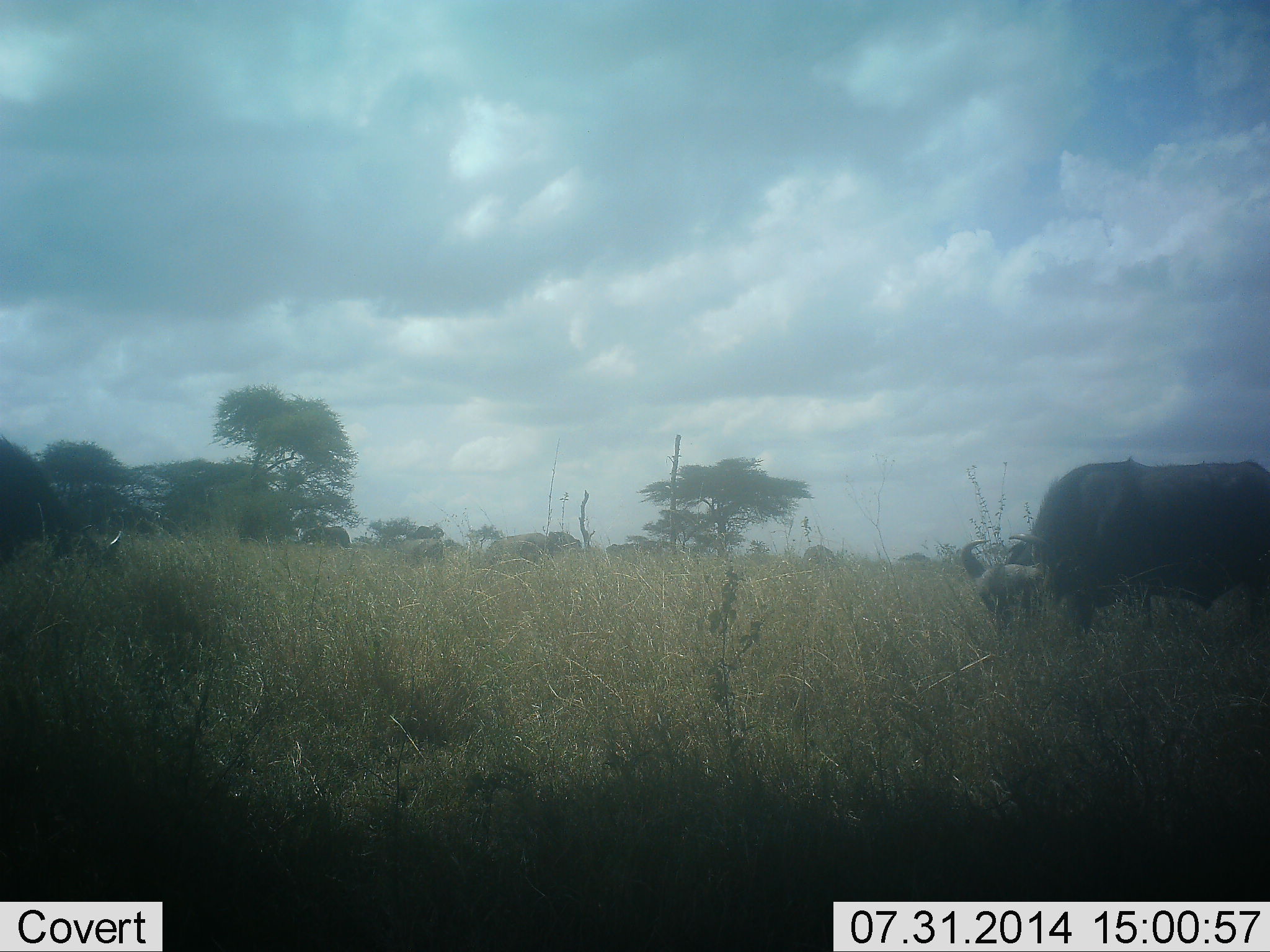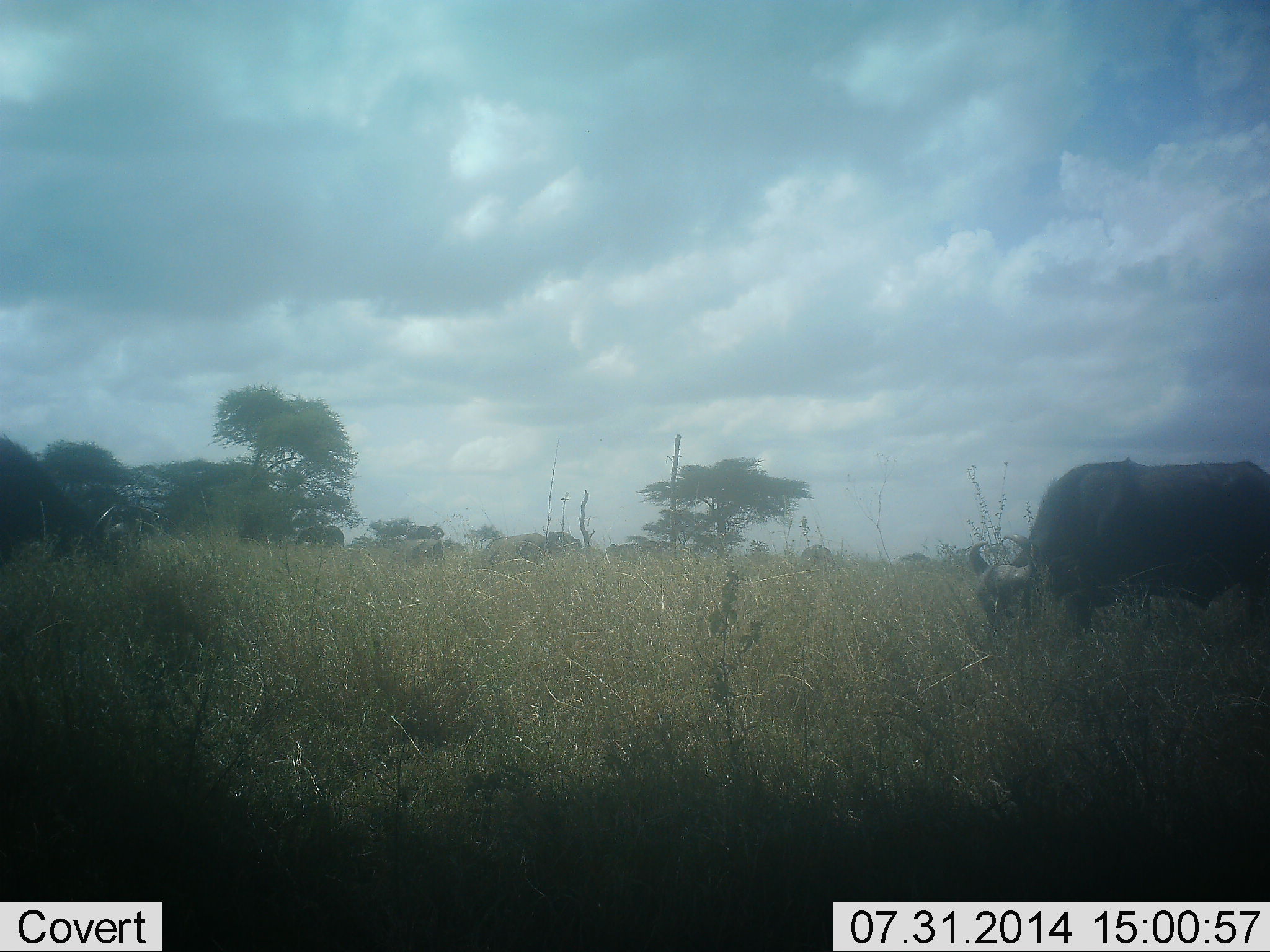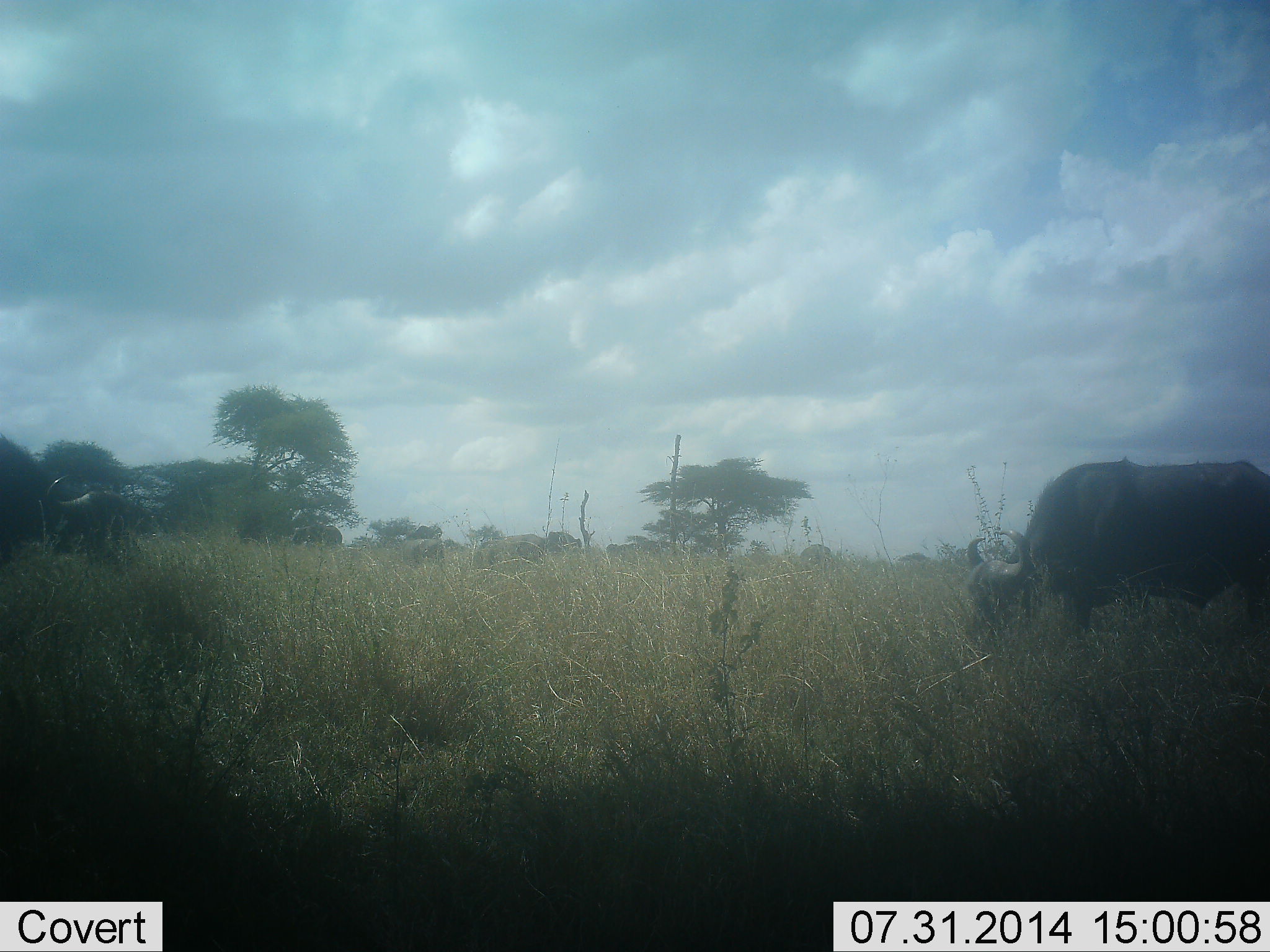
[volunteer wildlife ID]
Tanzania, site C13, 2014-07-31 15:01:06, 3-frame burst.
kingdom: Animalia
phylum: Chordata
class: Mammalia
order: Artiodactyla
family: Bovidae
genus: Syncerus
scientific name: Syncerus caffer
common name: cape buffalo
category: buffalo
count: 3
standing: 31%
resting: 0%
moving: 8%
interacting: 0%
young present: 0%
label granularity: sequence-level